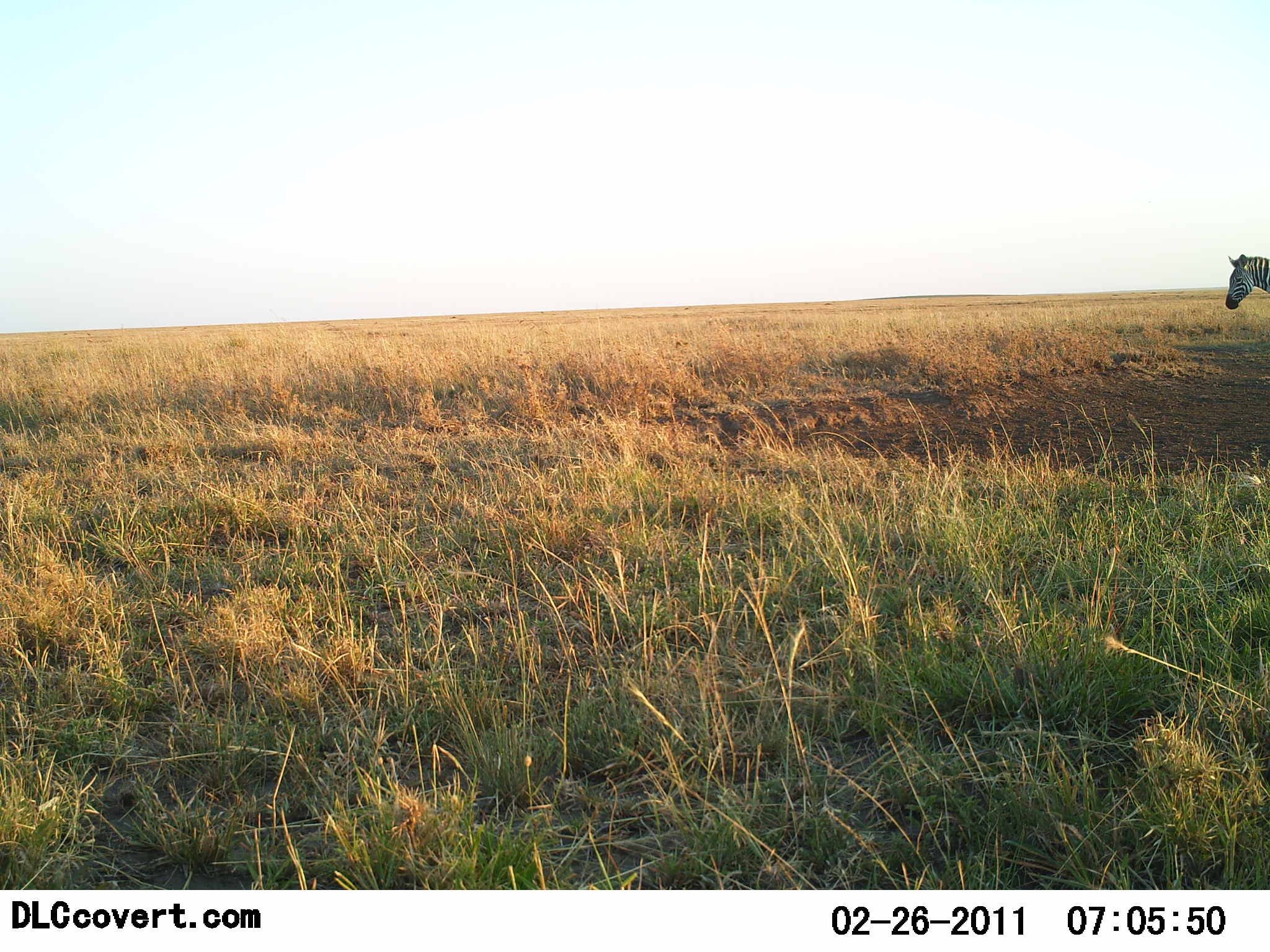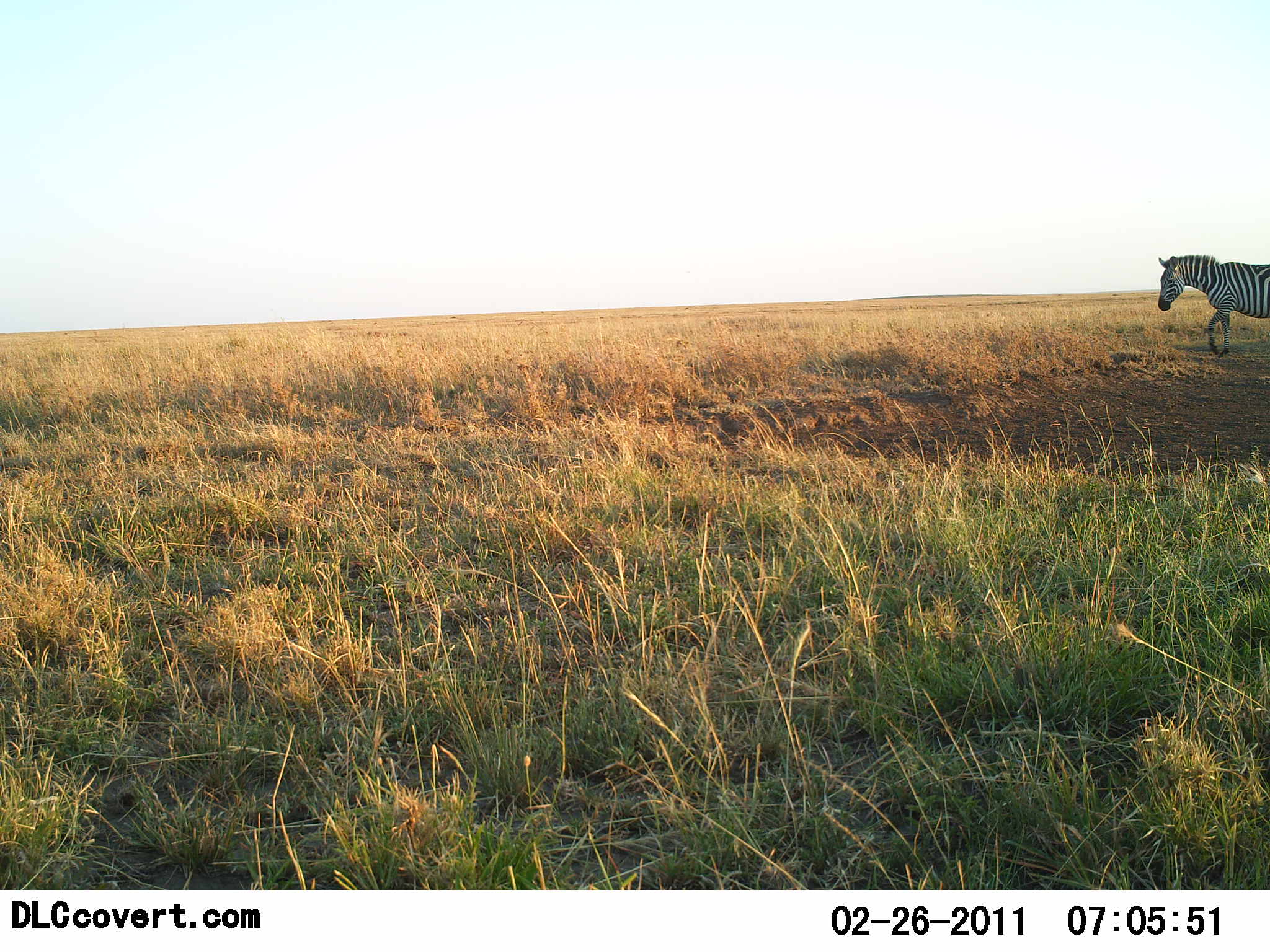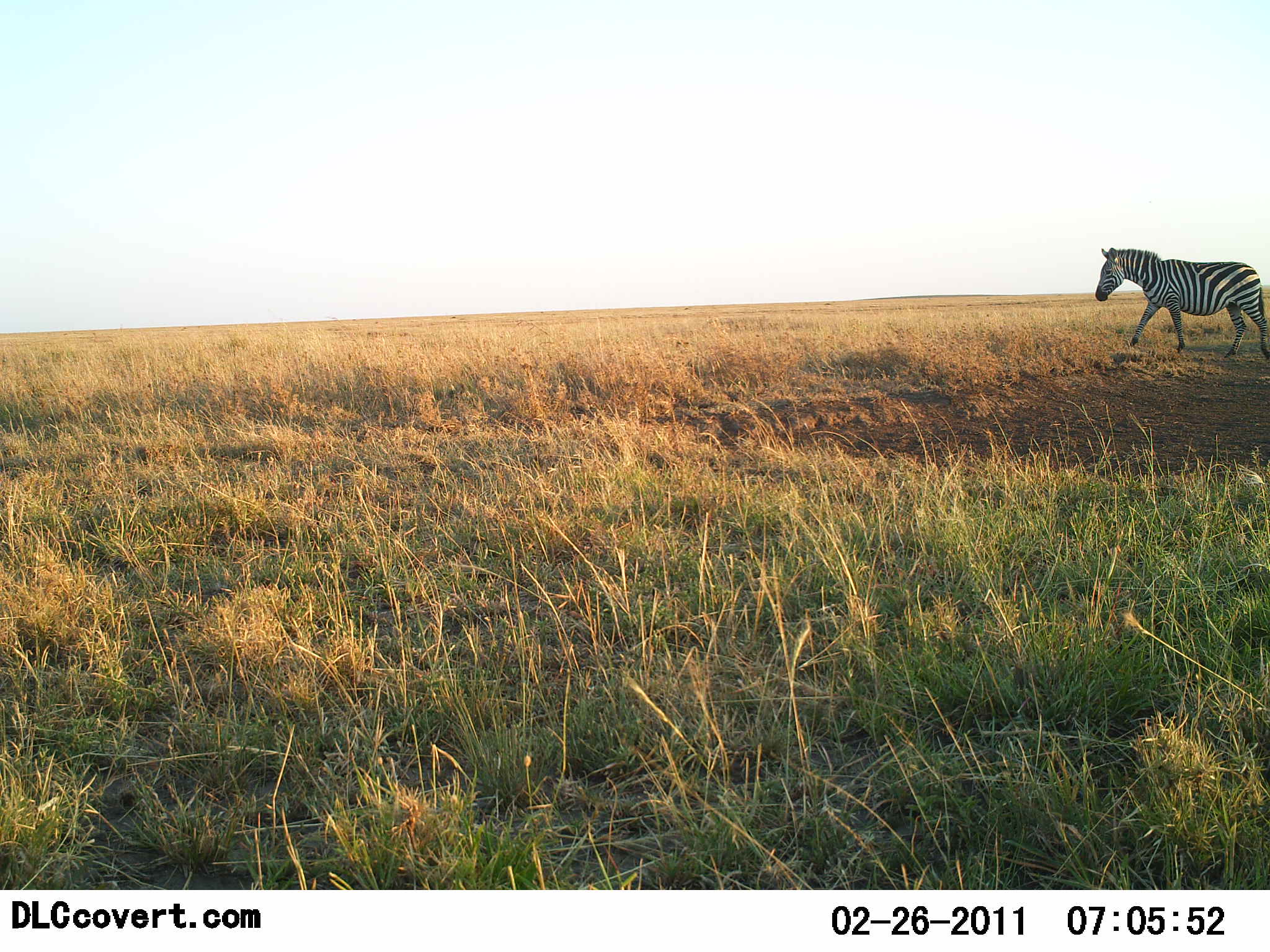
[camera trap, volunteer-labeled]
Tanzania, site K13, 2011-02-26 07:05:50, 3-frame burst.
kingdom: Animalia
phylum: Chordata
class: Mammalia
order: Perissodactyla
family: Equidae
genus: Equus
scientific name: Equus quagga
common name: plains zebra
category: zebra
Zebra (plains zebra) (Equus quagga), count 1. Behavior (volunteer vote fractions): standing 17%, resting 0%, moving 92%, interacting 0%. Young present (vote fraction): 0%. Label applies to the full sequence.